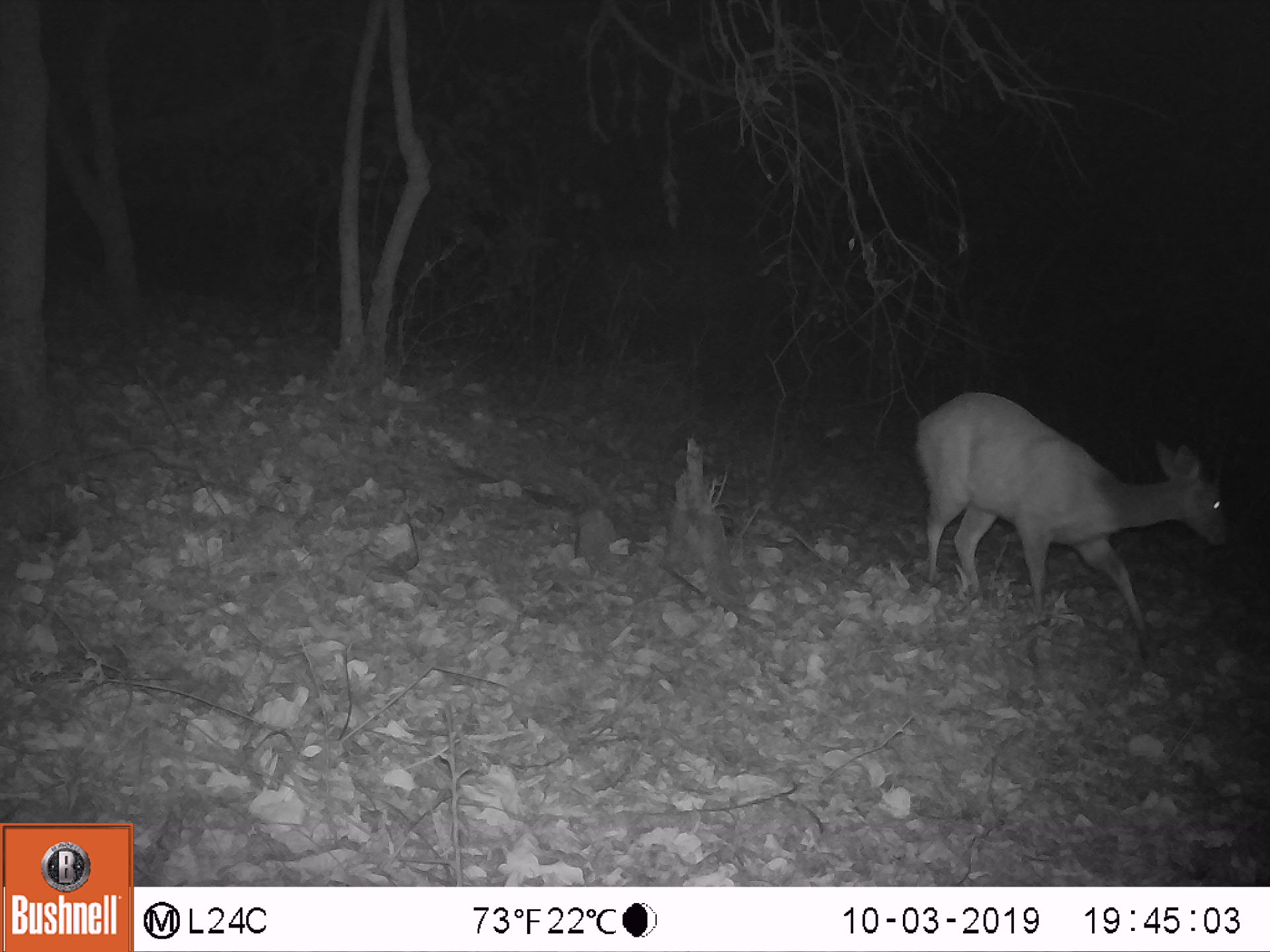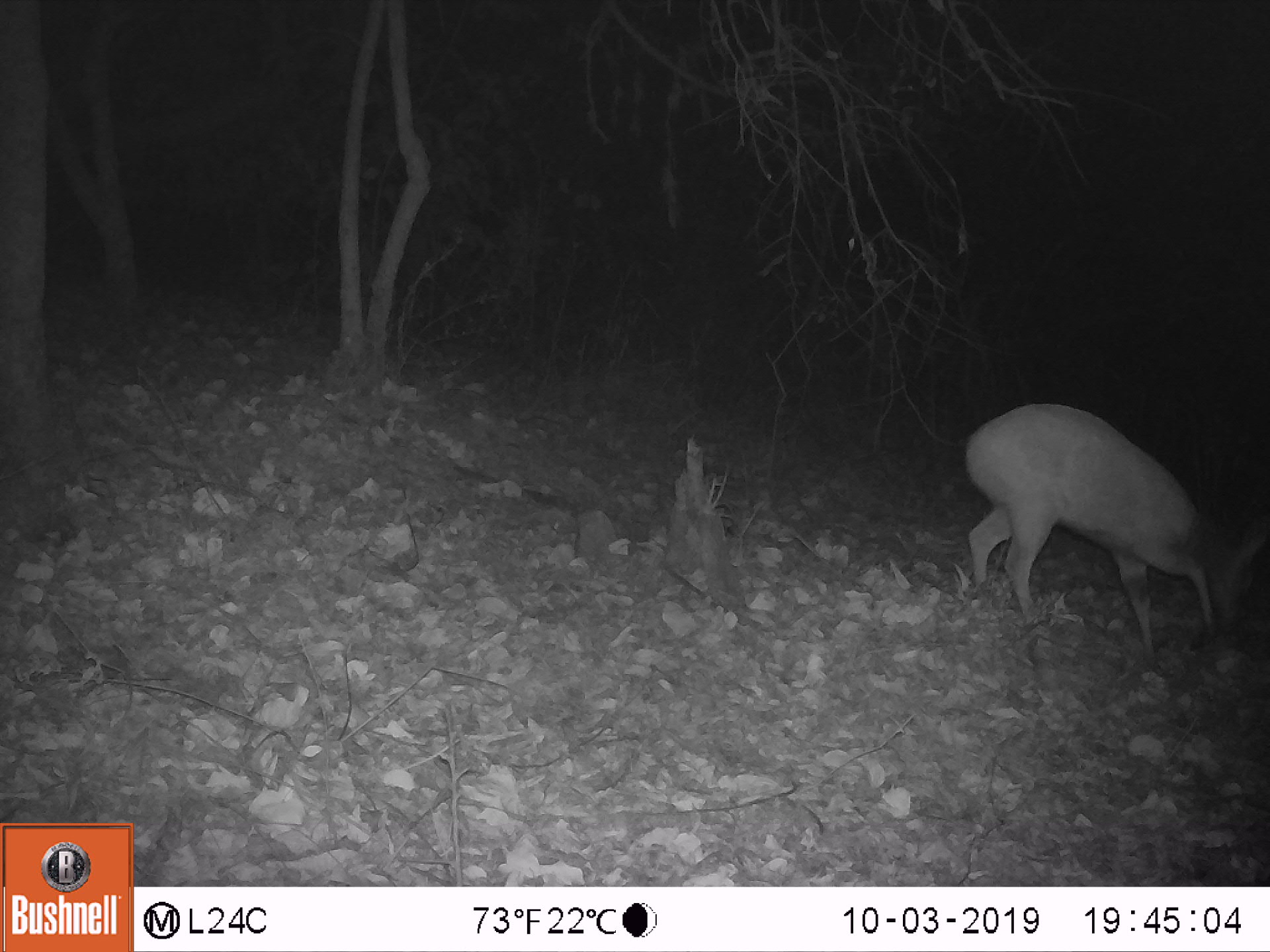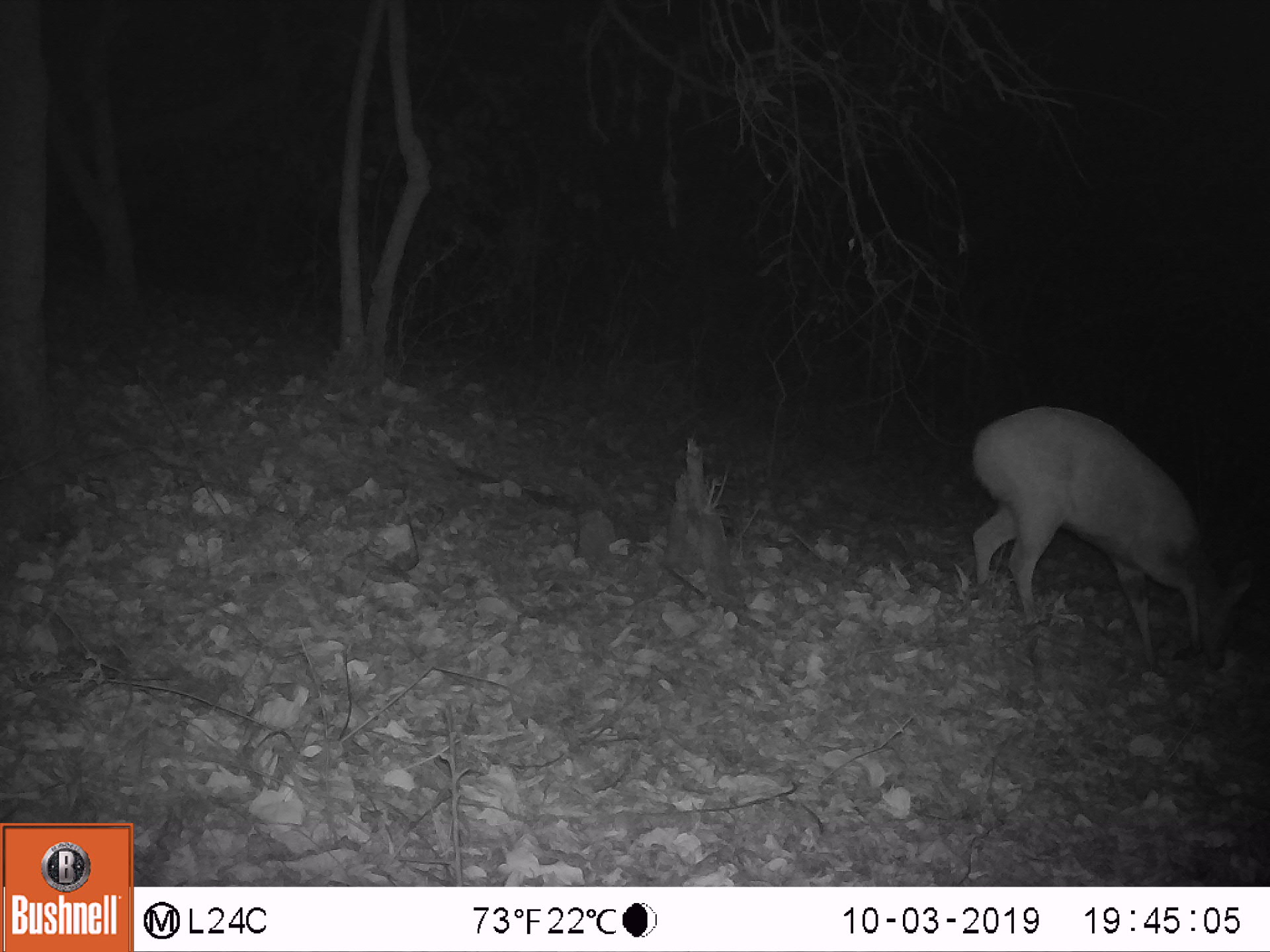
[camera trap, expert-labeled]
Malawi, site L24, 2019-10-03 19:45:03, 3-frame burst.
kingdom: Animalia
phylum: Chordata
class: Mammalia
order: Artiodactyla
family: Bovidae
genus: Tragelaphus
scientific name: Tragelaphus sylvaticus sylvaticus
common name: cape bushbuck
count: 1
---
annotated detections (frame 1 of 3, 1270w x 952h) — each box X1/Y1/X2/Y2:
cape bushbuck: 907/387/1237/623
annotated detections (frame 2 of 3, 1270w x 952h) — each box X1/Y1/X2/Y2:
cape bushbuck: 963/393/1264/653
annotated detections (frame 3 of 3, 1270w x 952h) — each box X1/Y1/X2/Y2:
cape bushbuck: 961/405/1262/644